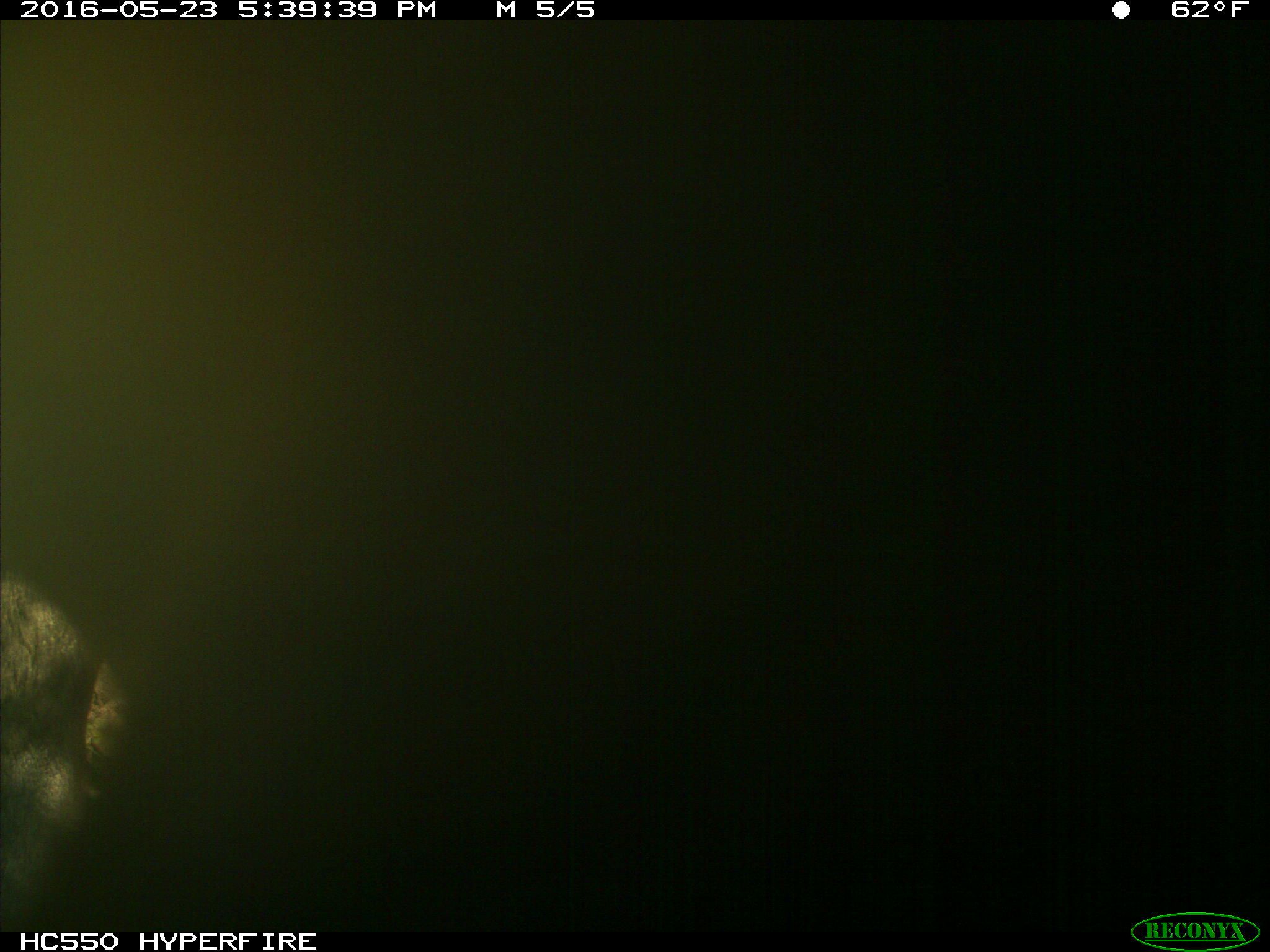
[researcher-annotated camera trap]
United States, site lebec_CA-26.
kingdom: Animalia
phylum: Chordata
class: Mammalia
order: Artiodactyla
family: Bovidae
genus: Bos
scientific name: Bos taurus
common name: domestic cow